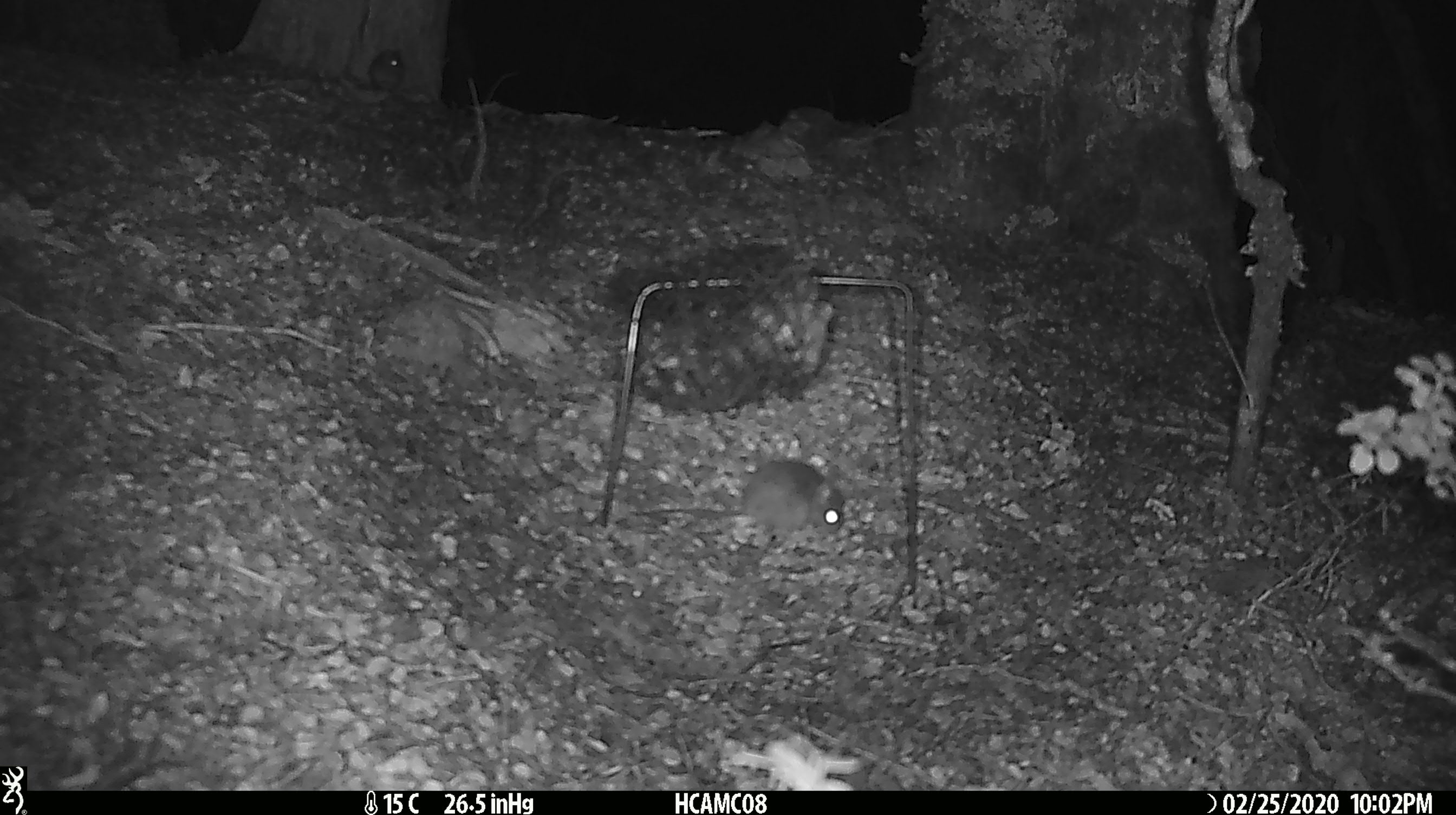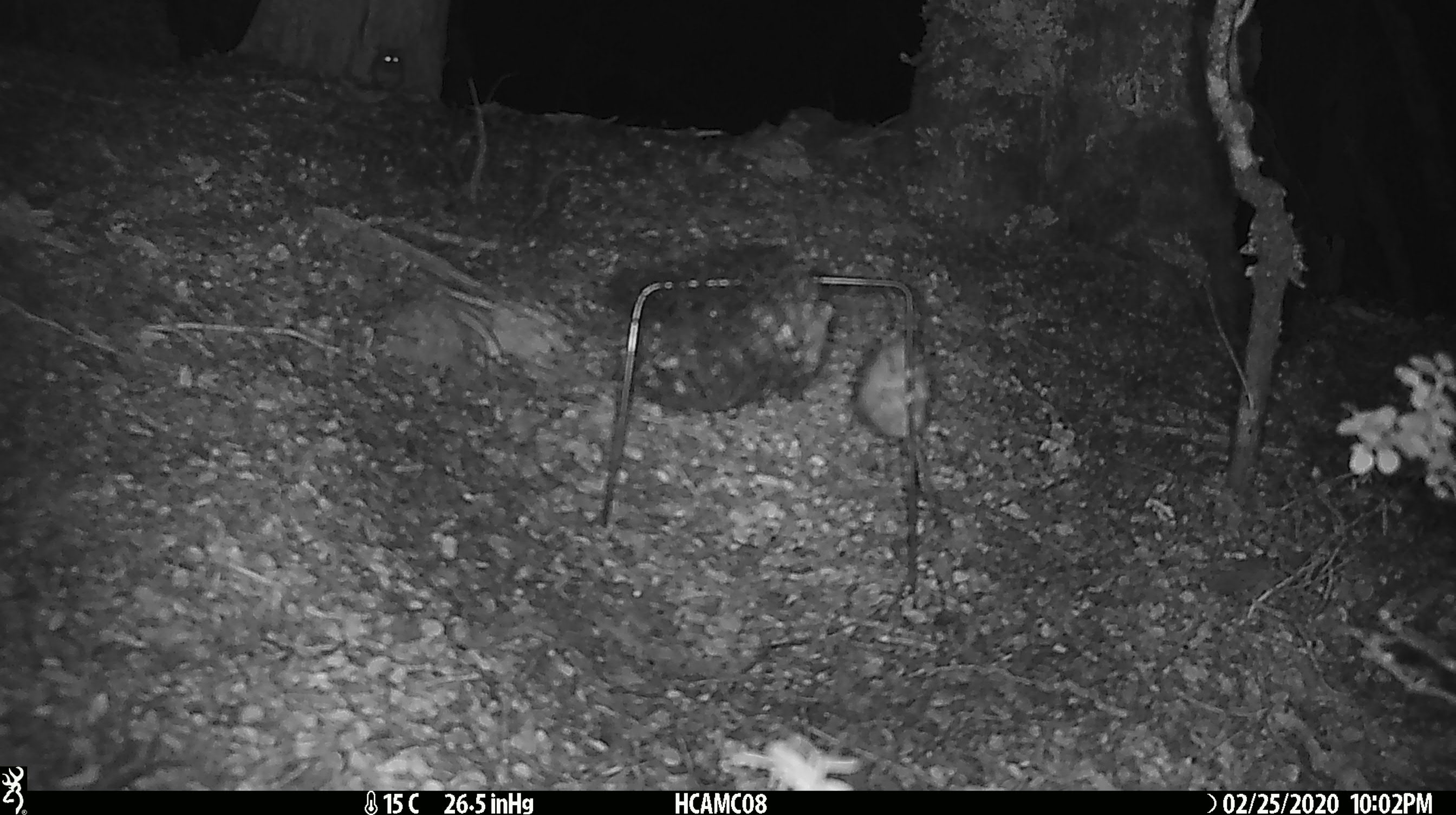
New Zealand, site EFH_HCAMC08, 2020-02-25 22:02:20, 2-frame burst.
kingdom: Animalia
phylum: Chordata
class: Mammalia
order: Rodentia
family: Muridae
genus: Mus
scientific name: Mus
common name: mouse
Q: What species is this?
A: Mouse (Mus).